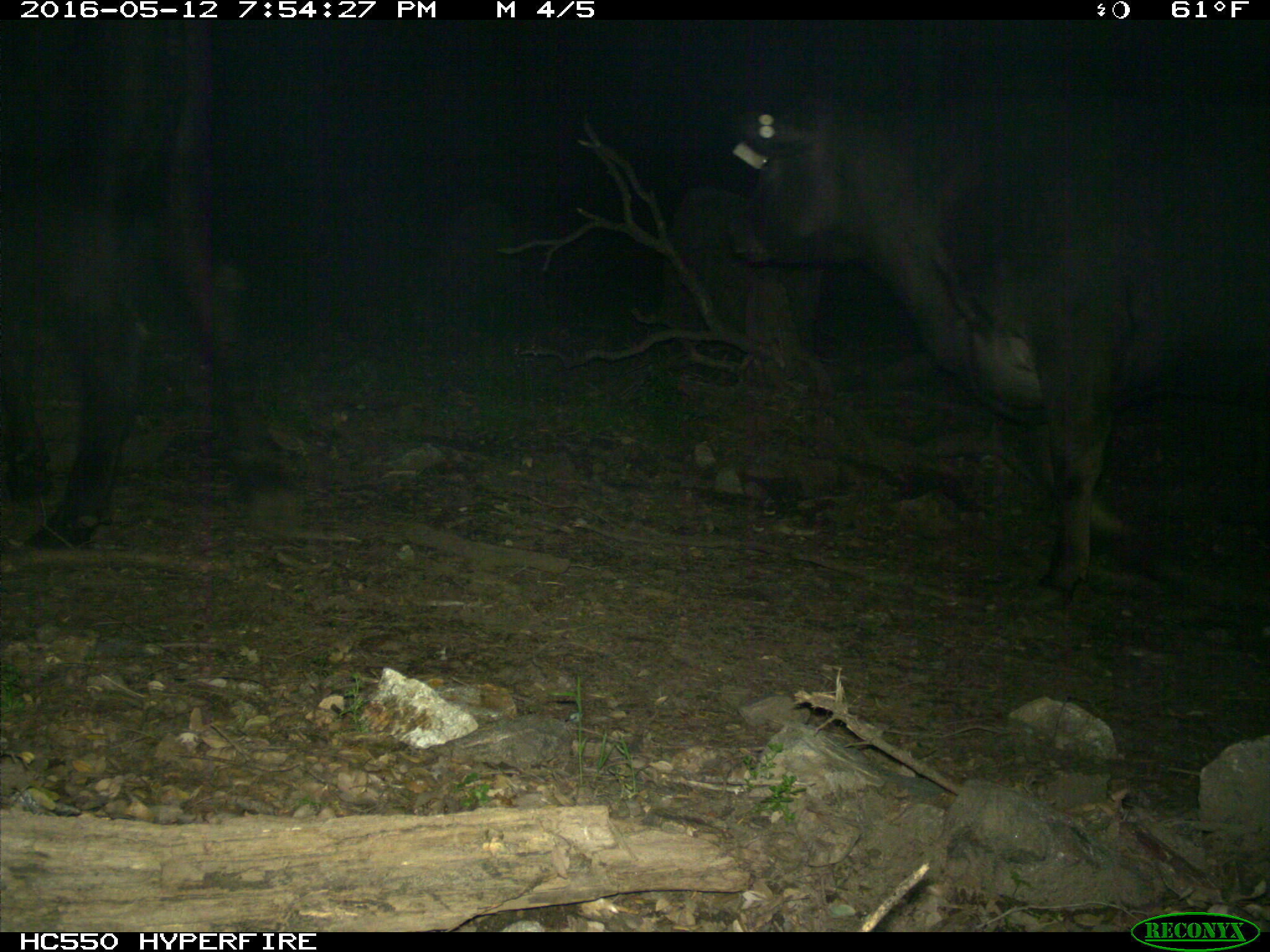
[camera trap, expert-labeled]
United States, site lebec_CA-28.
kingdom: Animalia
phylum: Chordata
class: Mammalia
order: Artiodactyla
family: Bovidae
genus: Bos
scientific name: Bos taurus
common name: domestic cow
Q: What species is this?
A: Bos taurus (domestic cow).